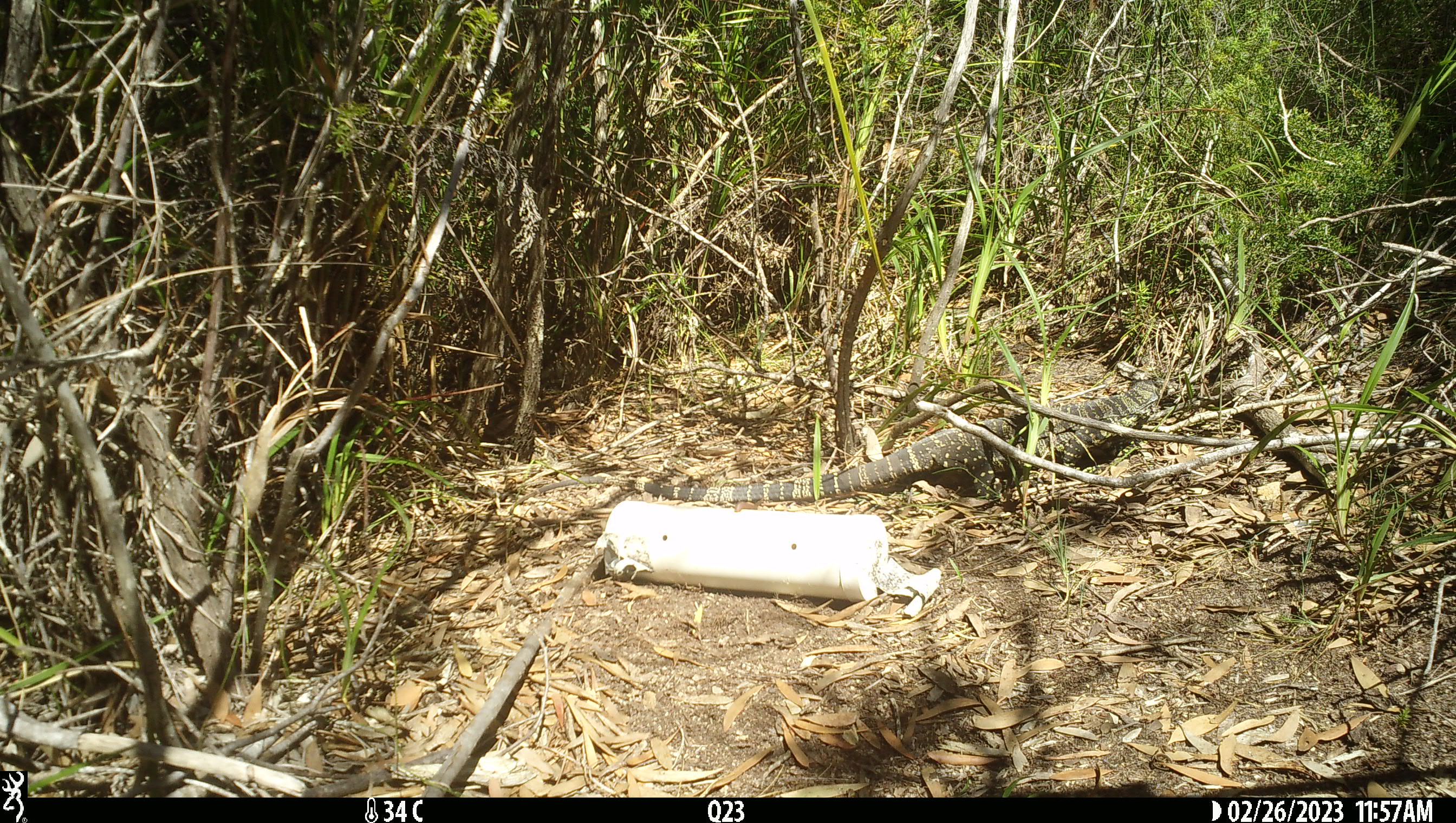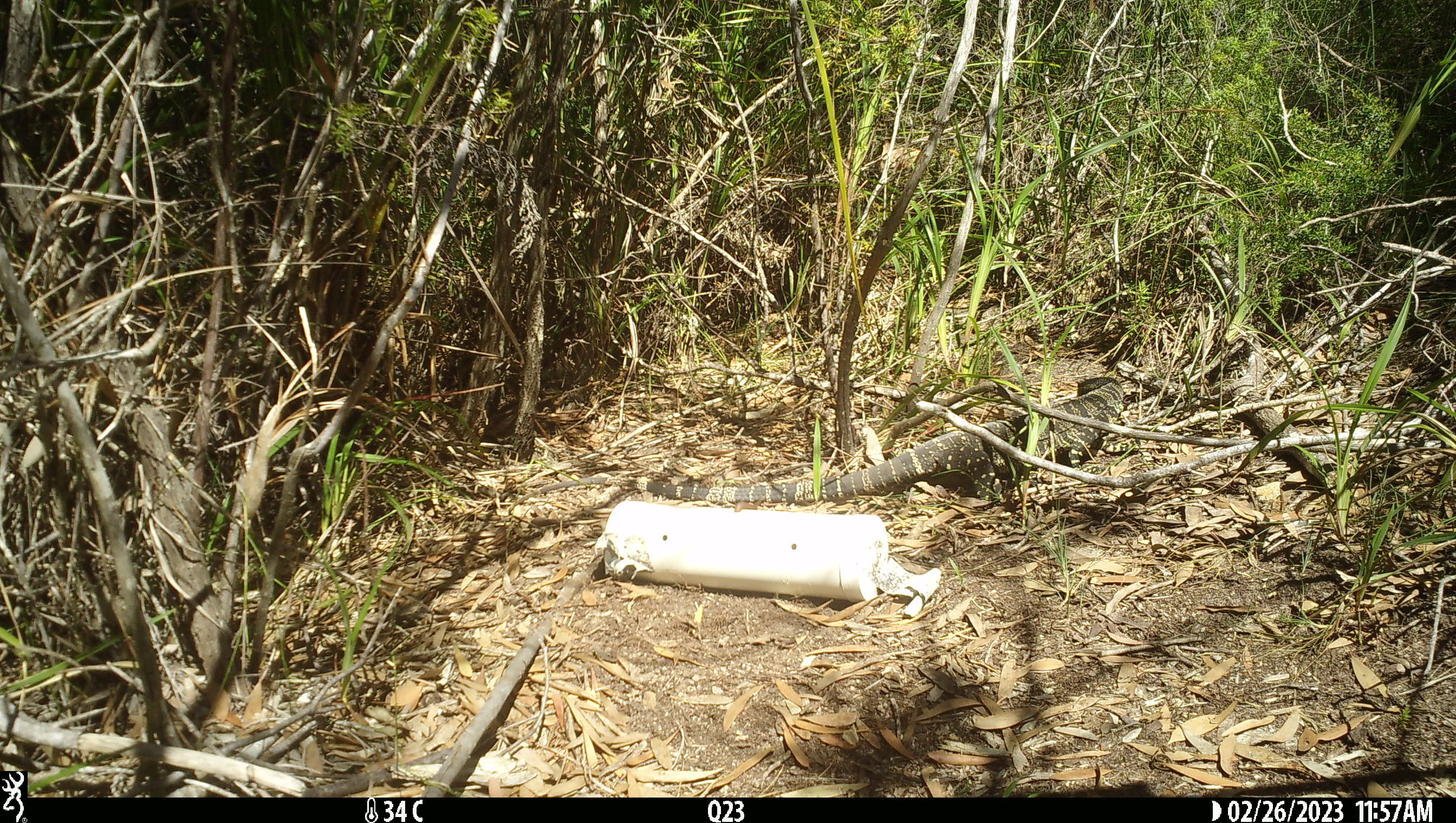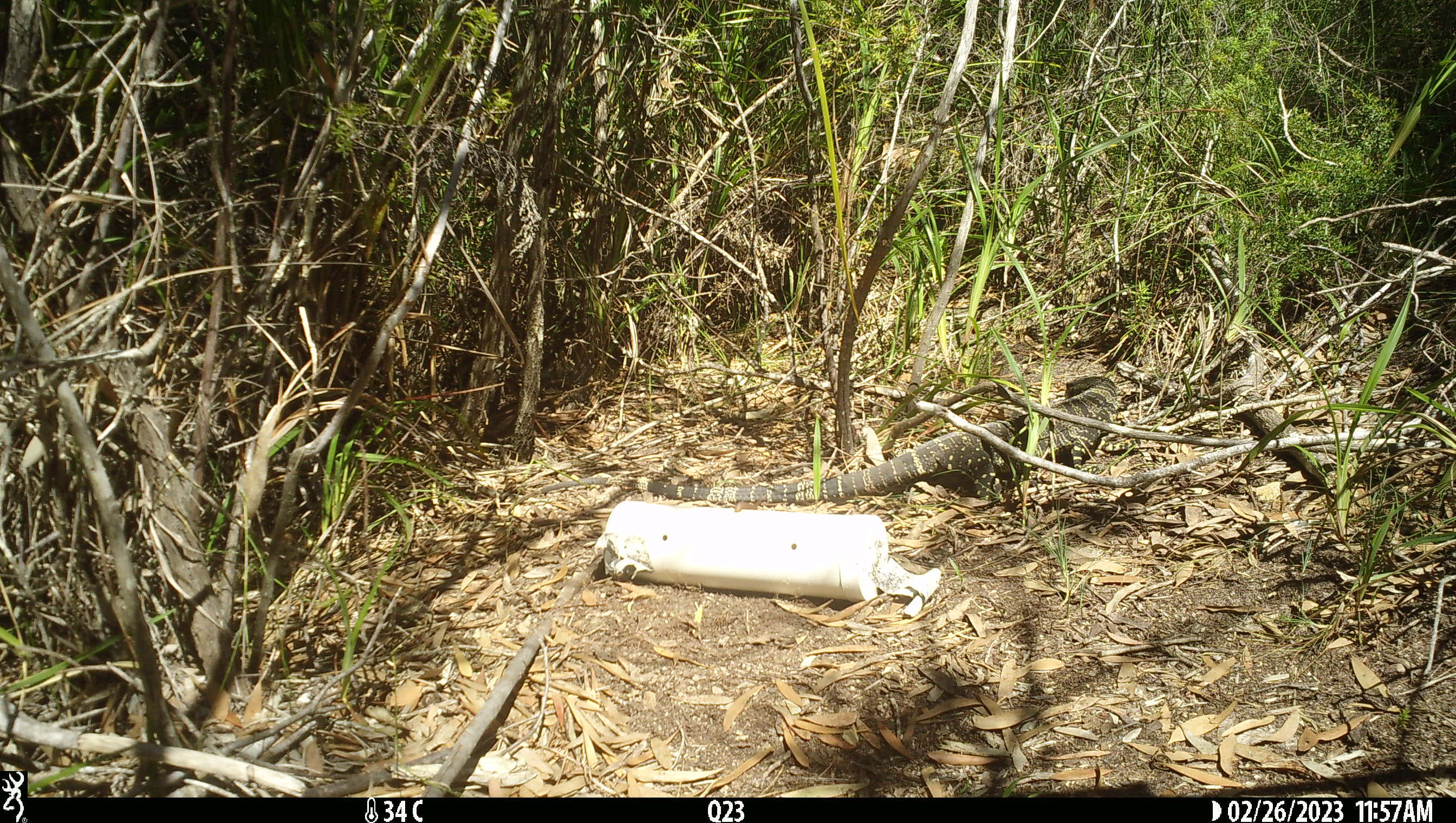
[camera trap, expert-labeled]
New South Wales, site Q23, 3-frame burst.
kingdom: Animalia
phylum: Chordata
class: Reptilia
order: Squamata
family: Varanidae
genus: Varanus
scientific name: Varanus varius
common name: lace monitor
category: goanna